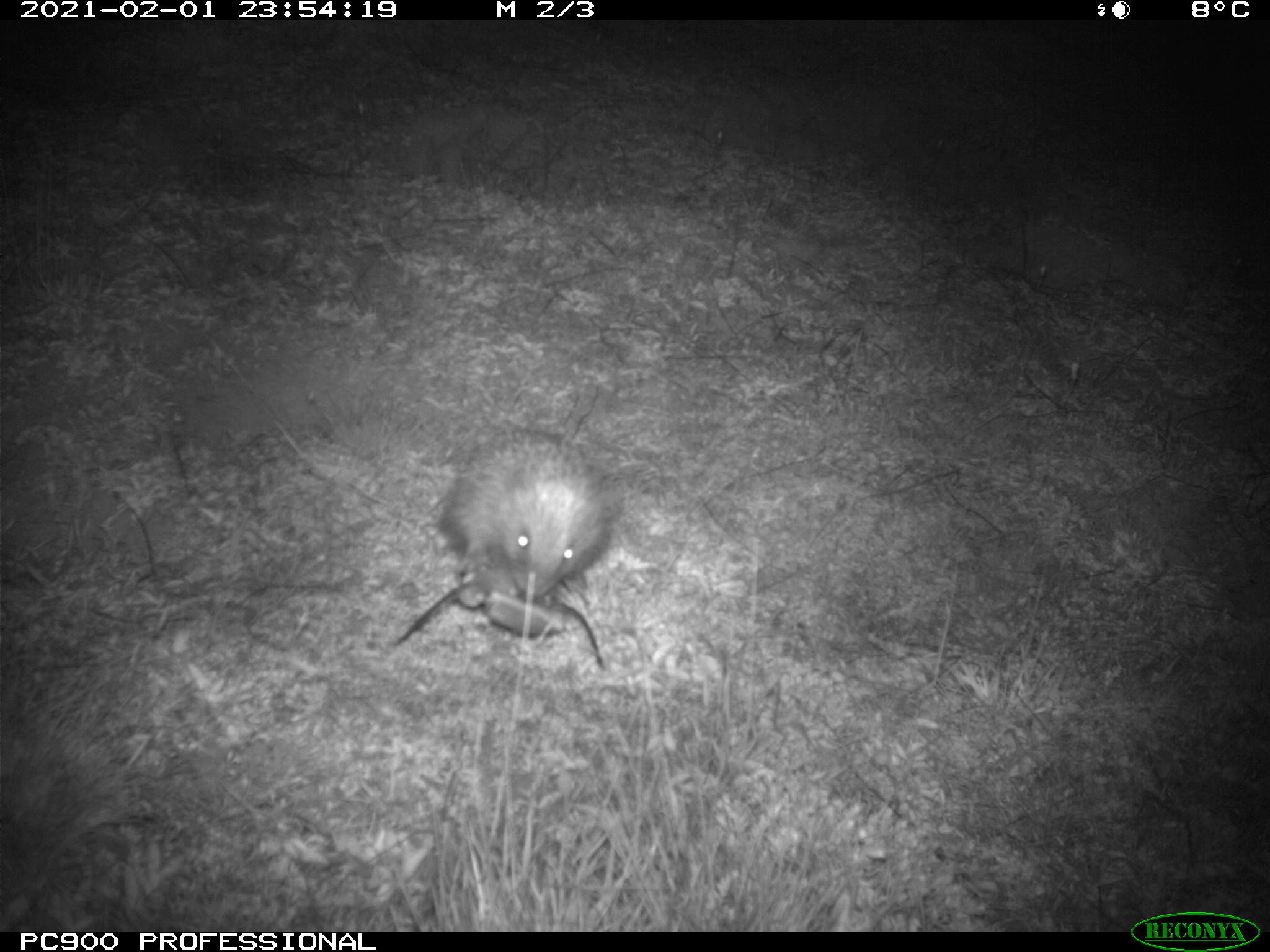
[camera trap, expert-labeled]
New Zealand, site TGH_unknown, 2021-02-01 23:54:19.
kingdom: Animalia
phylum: Chordata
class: Mammalia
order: Eulipotyphla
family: Erinaceidae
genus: Erinaceus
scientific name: Erinaceus europaeus europaeus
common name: european hedgehog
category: hedgehog